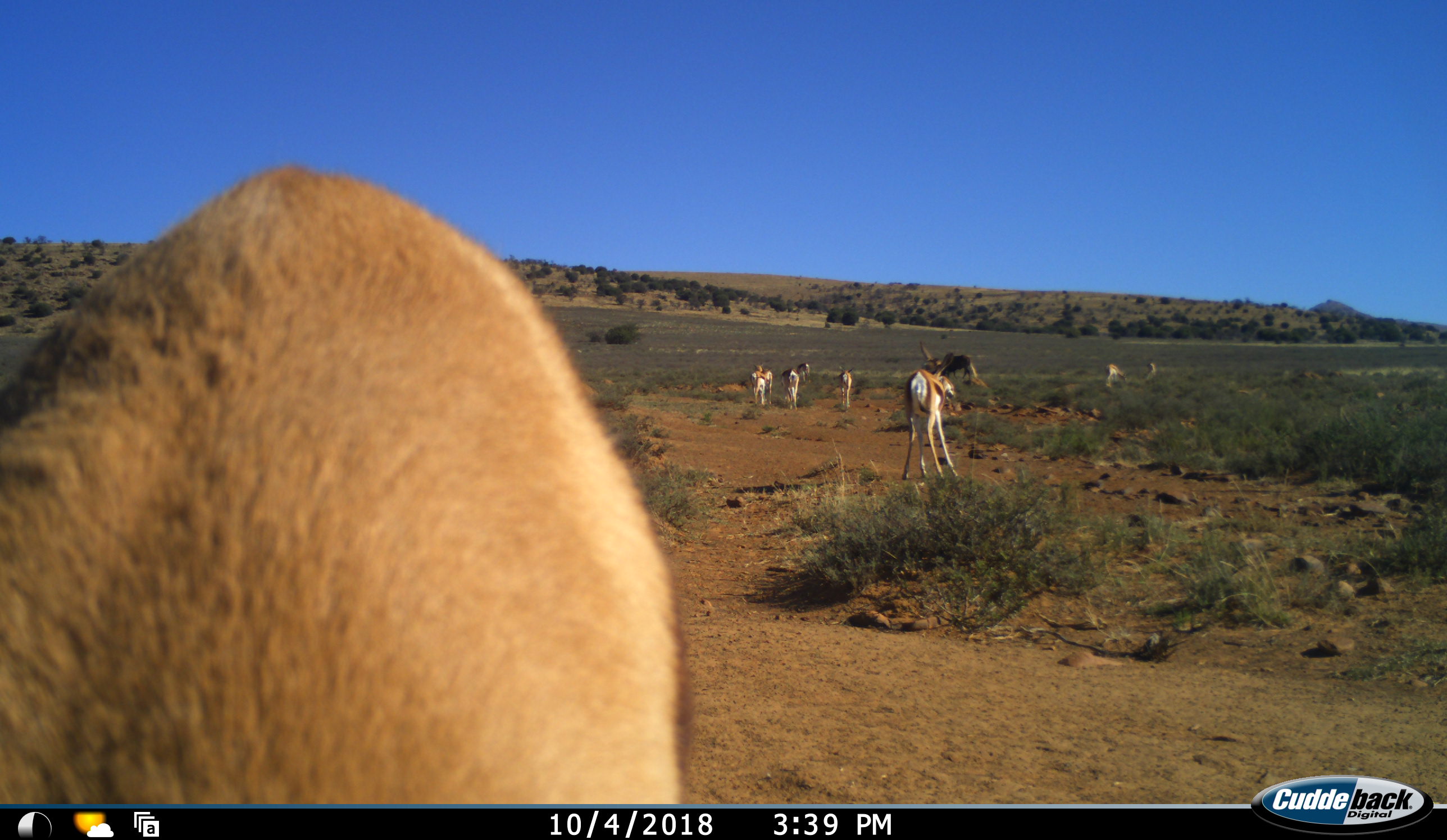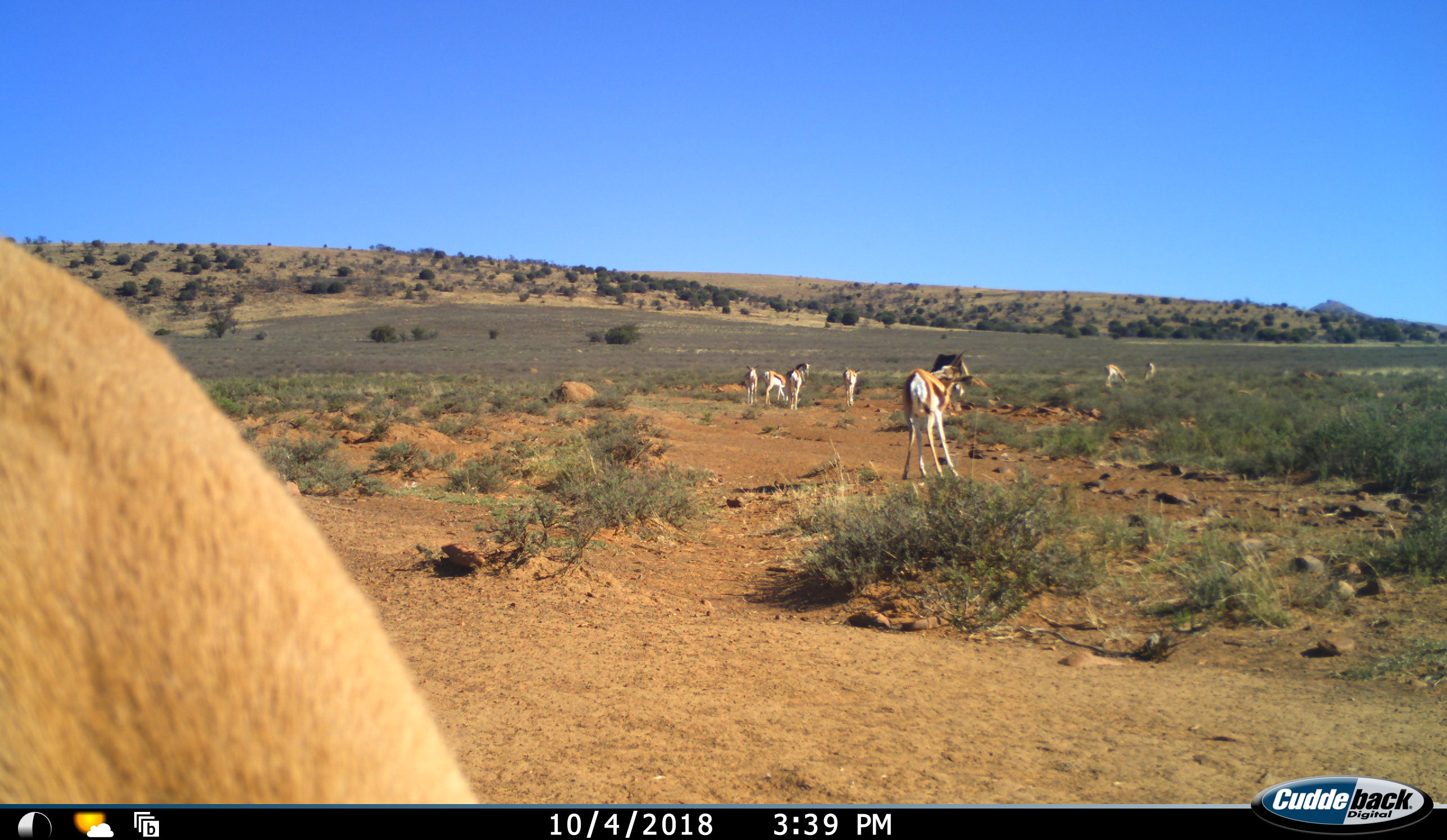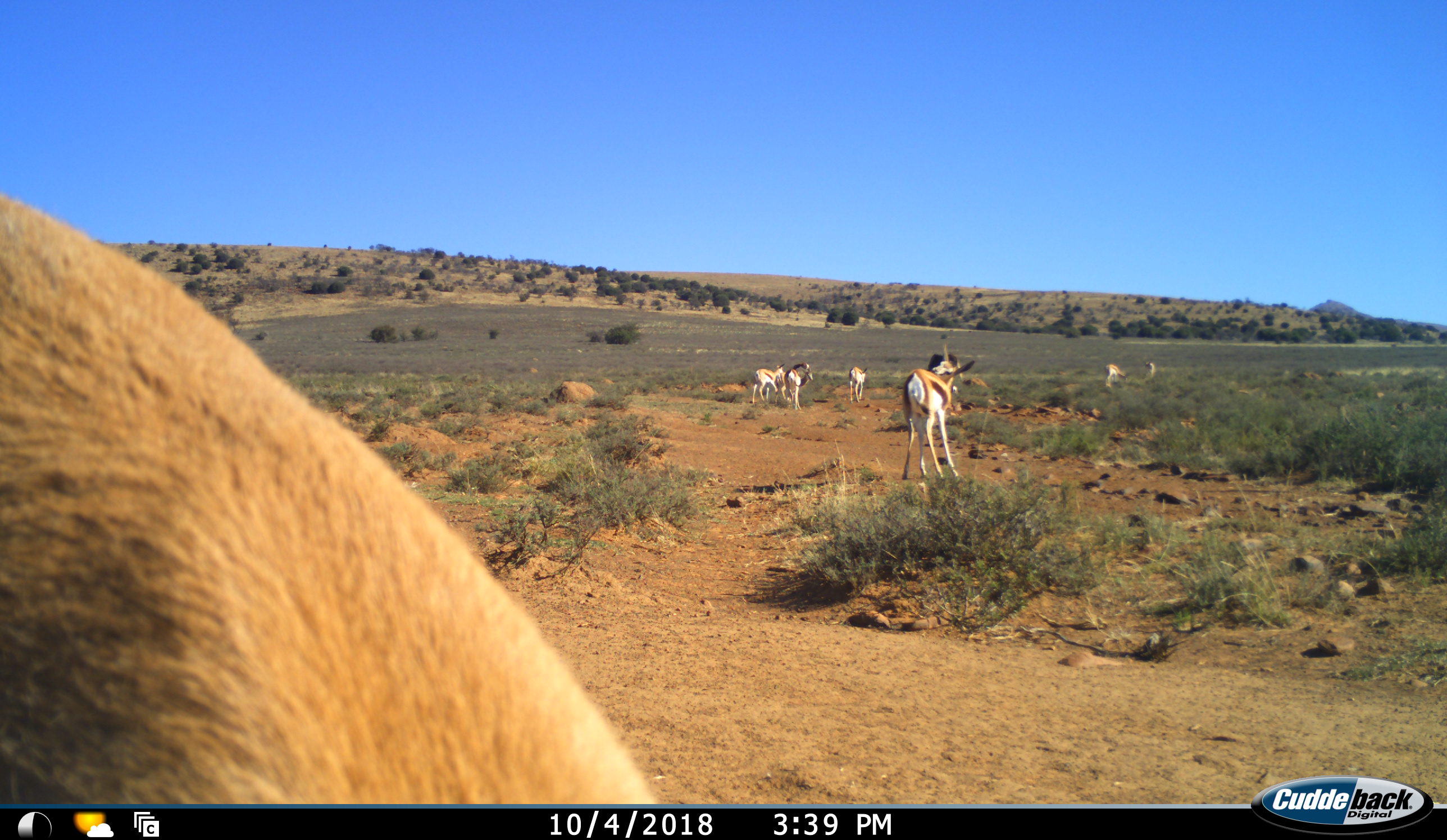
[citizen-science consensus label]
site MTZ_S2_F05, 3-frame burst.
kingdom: Animalia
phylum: Chordata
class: Mammalia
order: Artiodactyla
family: Bovidae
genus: Antidorcas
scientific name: Antidorcas marsupialis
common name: springbok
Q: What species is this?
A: Springbok (Antidorcas marsupialis).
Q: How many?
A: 9.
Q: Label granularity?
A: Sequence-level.